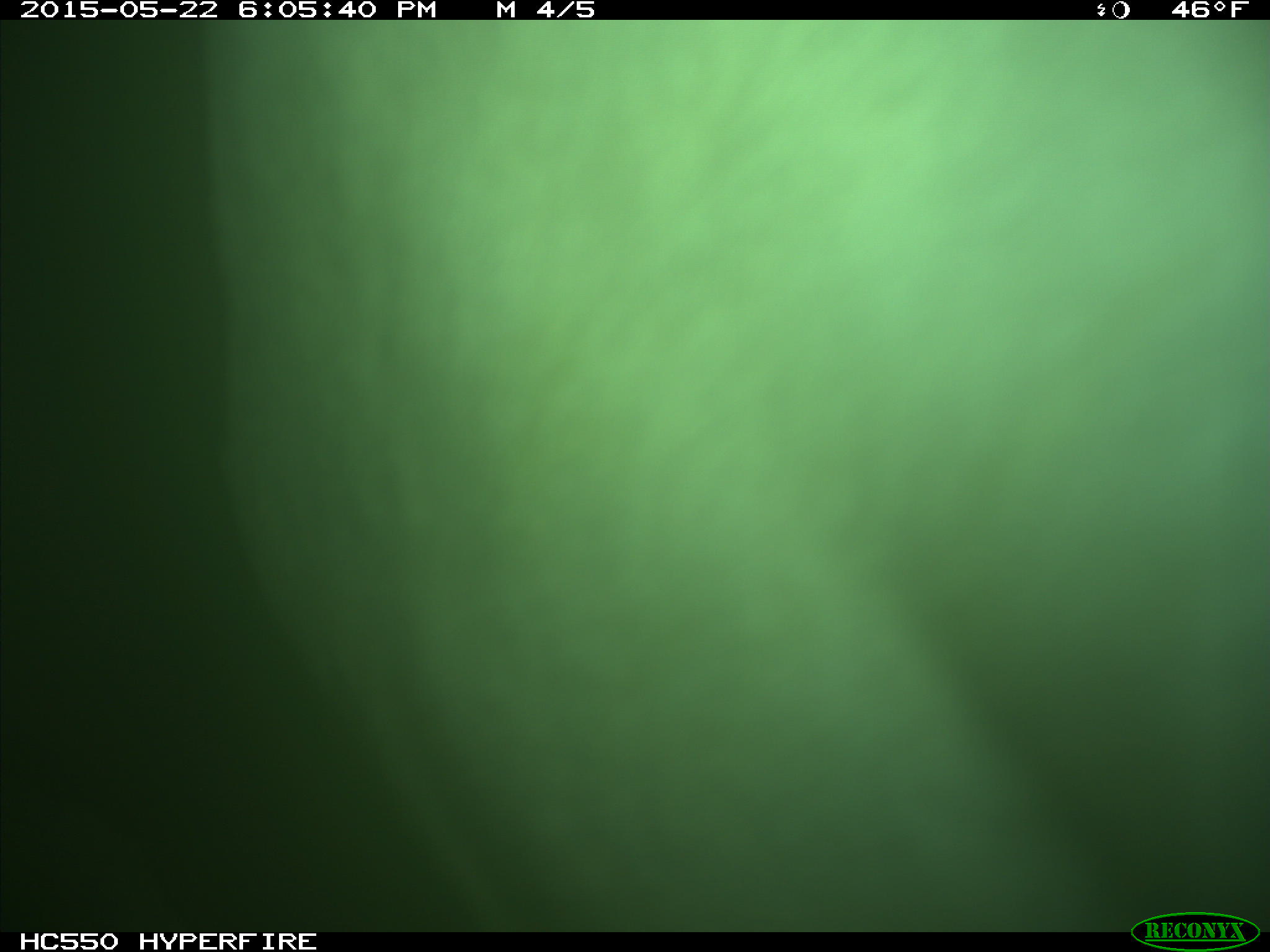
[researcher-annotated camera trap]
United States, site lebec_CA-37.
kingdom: Animalia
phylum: Chordata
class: Mammalia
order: Artiodactyla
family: Bovidae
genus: Bos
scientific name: Bos taurus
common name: domestic cow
Bos taurus (domestic cow).